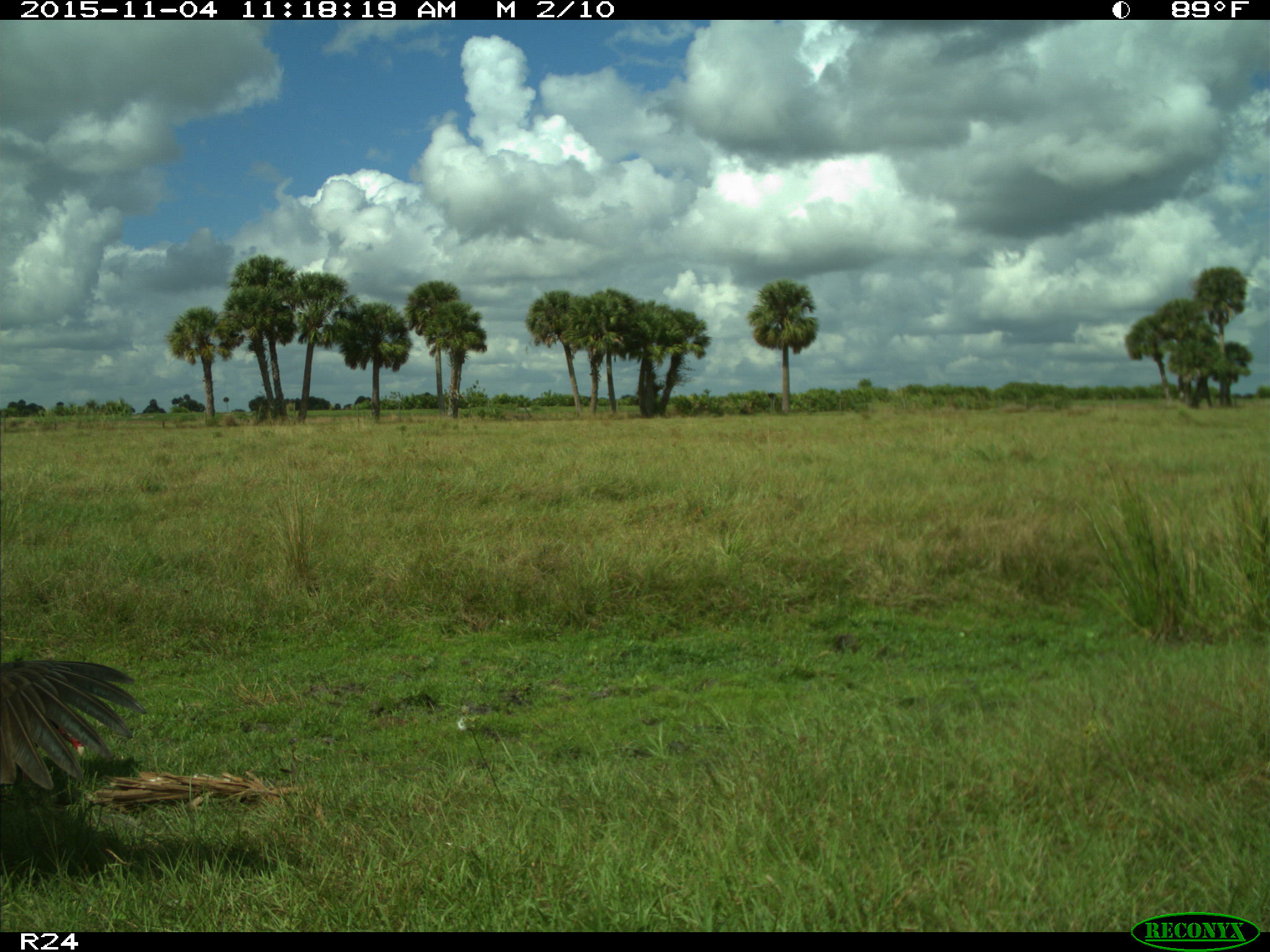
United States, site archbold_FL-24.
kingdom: Animalia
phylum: Chordata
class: Aves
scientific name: Aves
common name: birds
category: unidentified bird